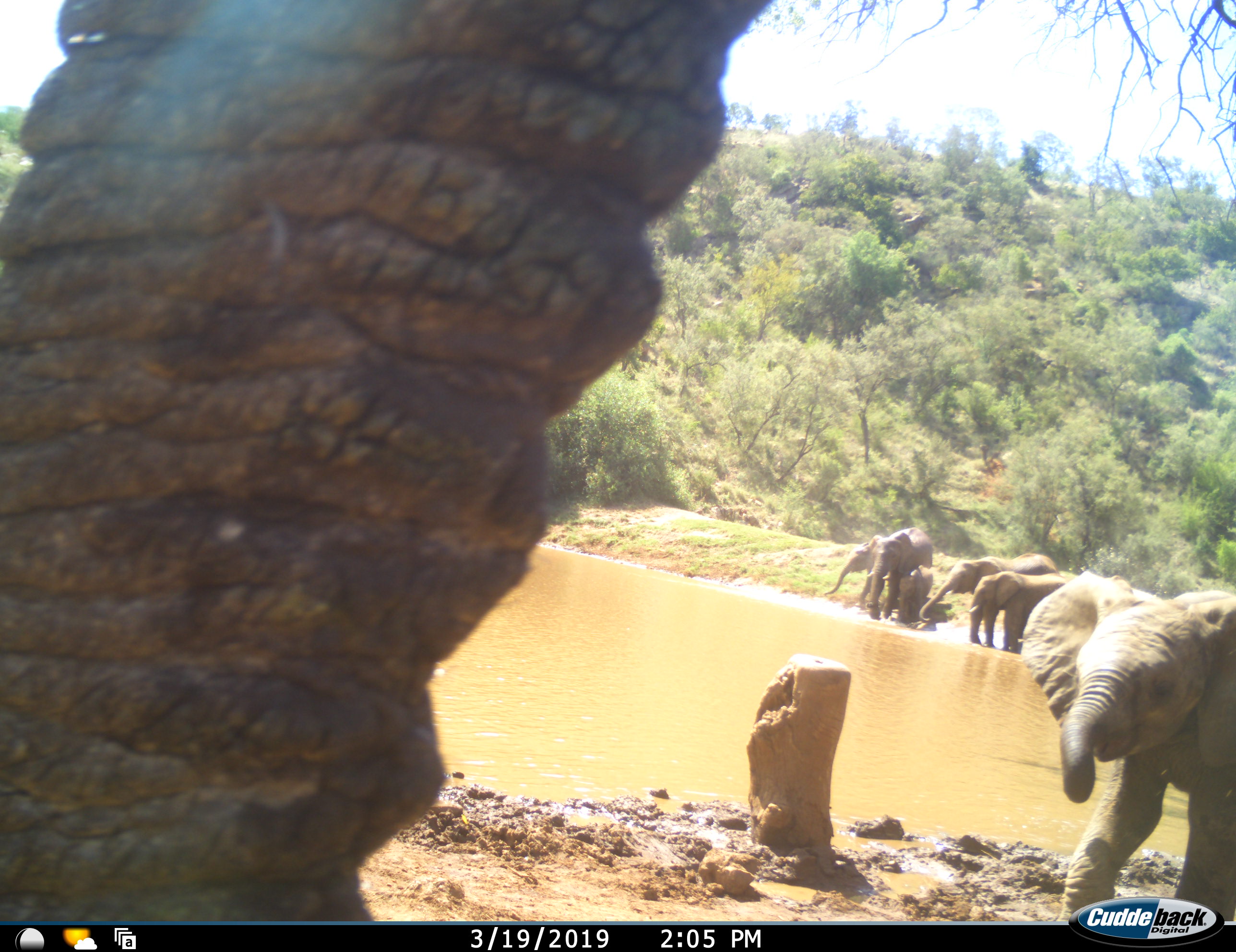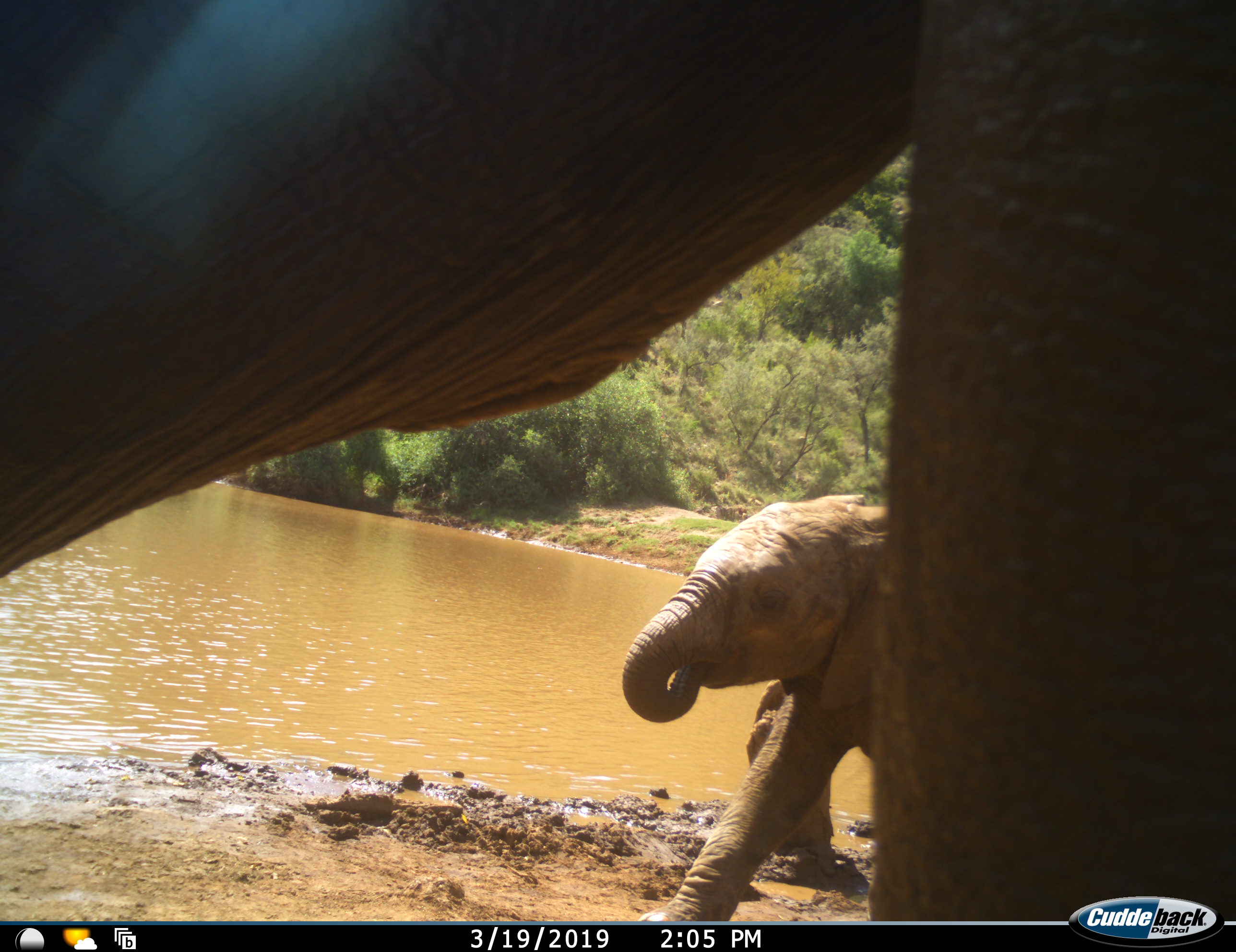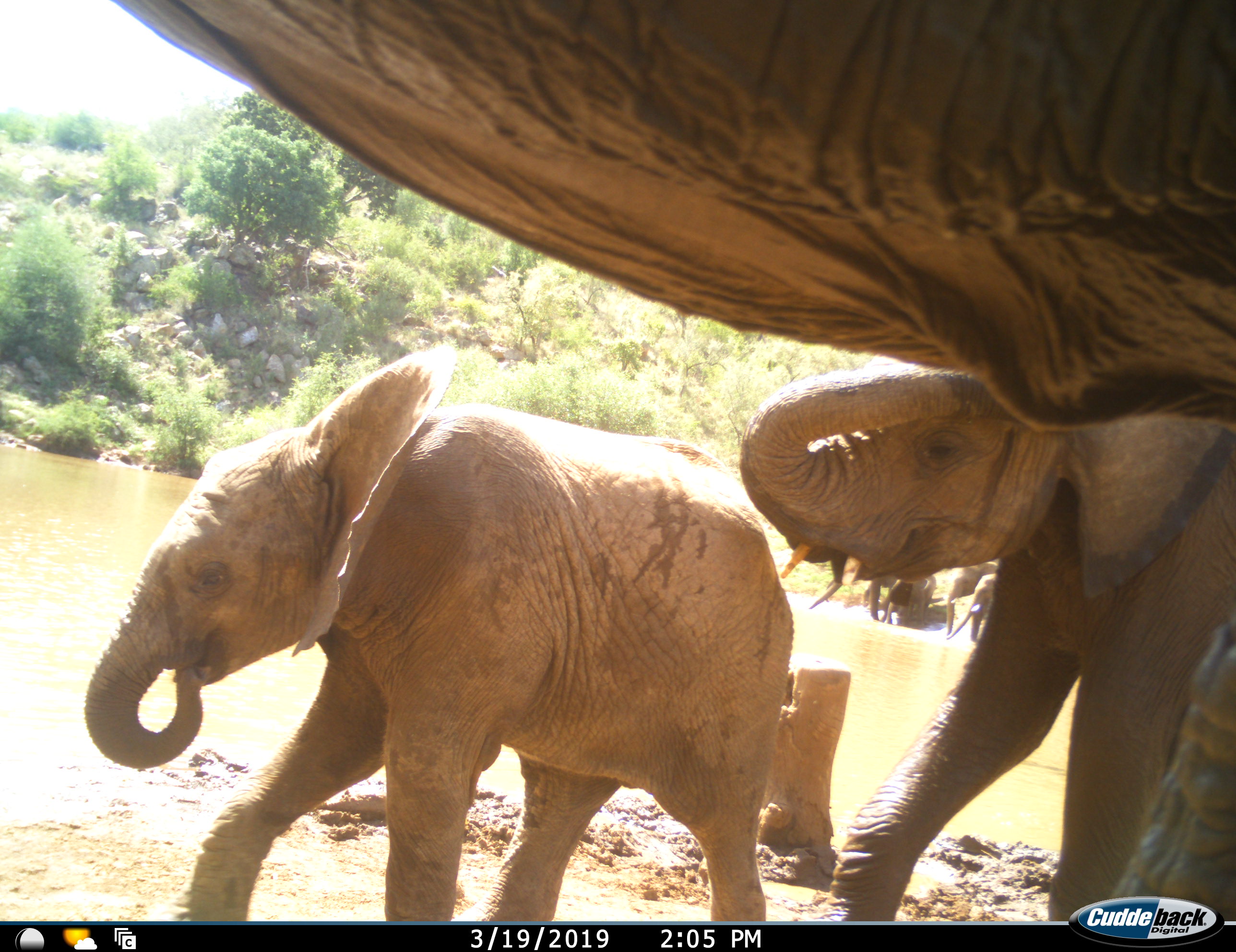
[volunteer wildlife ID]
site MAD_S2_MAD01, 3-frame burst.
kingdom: Animalia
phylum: Chordata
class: Mammalia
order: Proboscidea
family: Elephantidae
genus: Loxodonta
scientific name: Loxodonta africana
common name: african bush elephant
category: elephant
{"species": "elephant (african bush elephant) (Loxodonta africana)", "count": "8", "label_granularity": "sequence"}